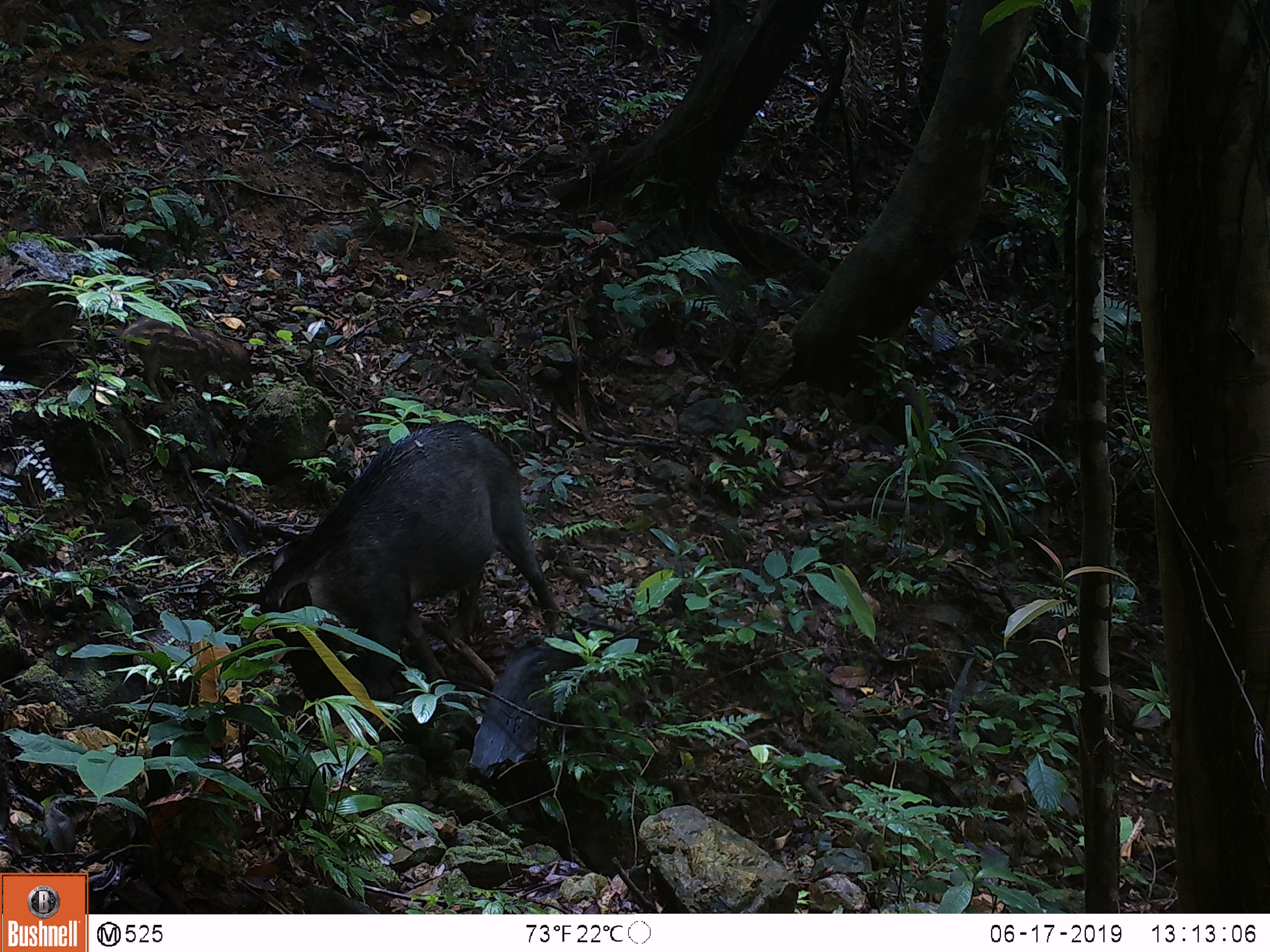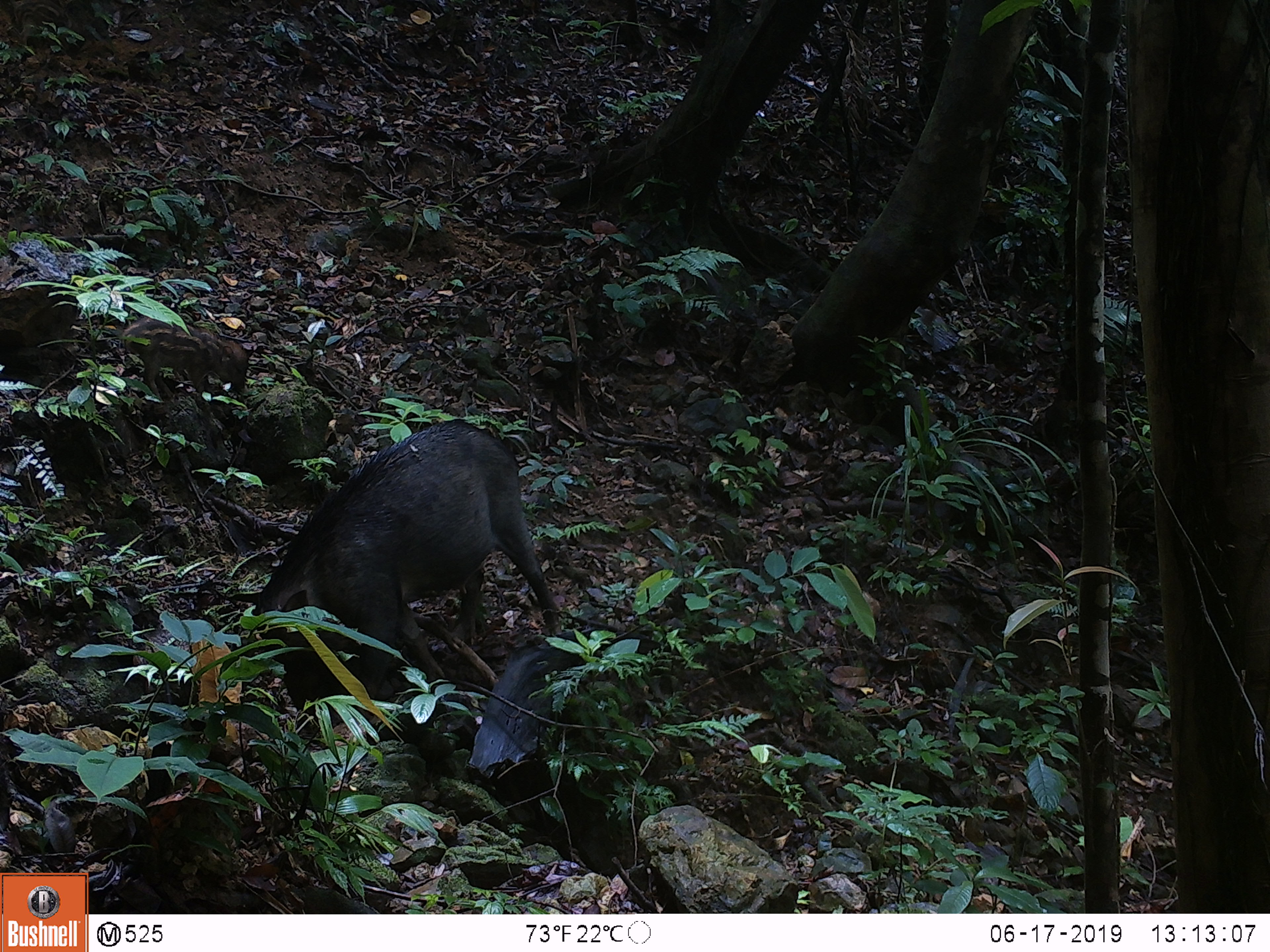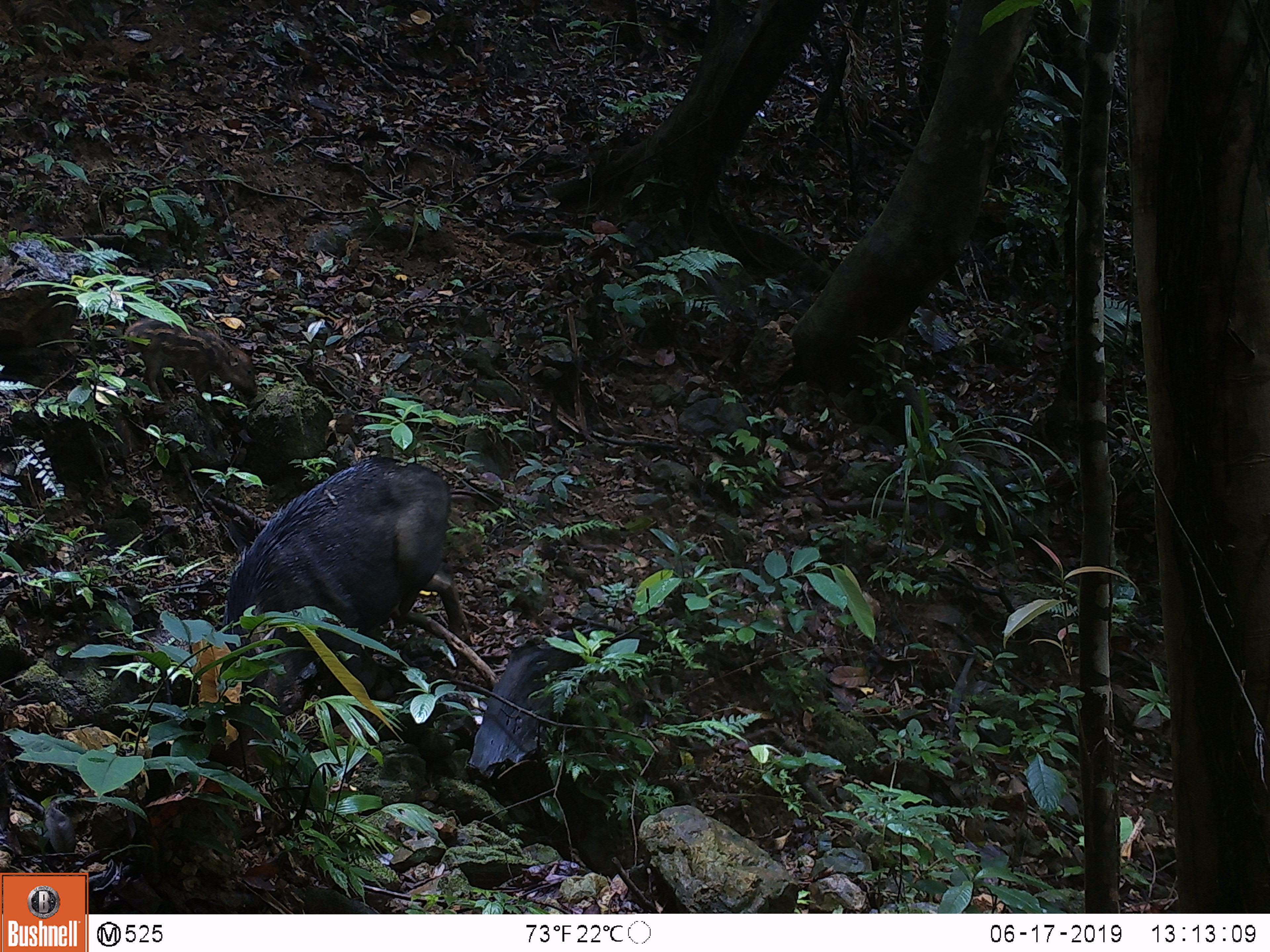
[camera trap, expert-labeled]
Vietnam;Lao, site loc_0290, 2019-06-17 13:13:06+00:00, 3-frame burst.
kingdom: Animalia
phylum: Chordata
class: Mammalia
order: Artiodactyla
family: Suidae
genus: Sus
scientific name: Sus scrofa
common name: eurasian wild pig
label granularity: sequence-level